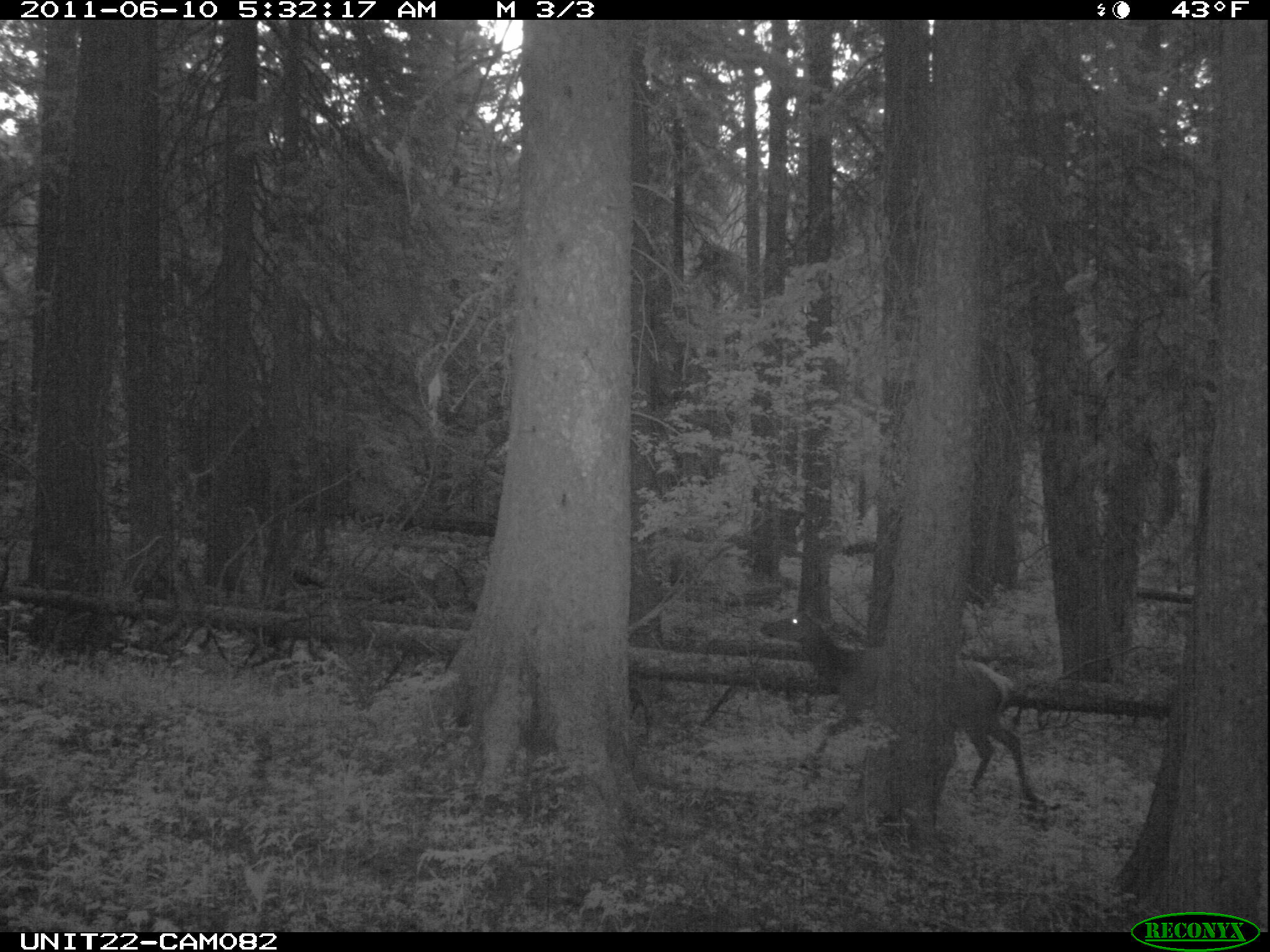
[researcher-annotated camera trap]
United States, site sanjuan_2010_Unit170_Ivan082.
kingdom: Animalia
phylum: Chordata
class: Mammalia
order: Artiodactyla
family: Cervidae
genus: Cervus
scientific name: Cervus elaphus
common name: red deer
Cervus elaphus (red deer).